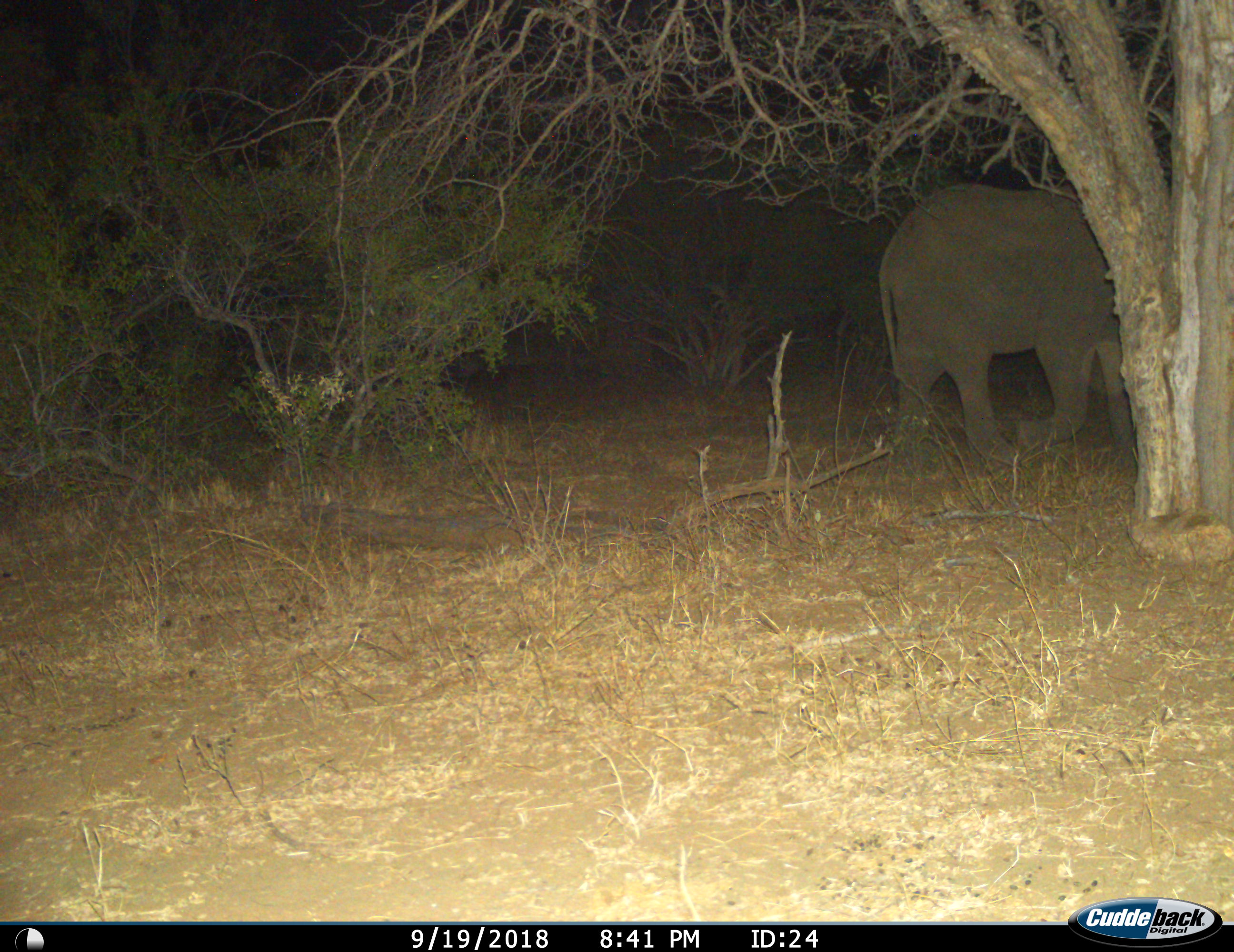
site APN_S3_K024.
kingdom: Animalia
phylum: Chordata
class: Mammalia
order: Proboscidea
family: Elephantidae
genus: Loxodonta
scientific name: Loxodonta africana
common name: african bush elephant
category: elephant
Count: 1.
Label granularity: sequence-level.